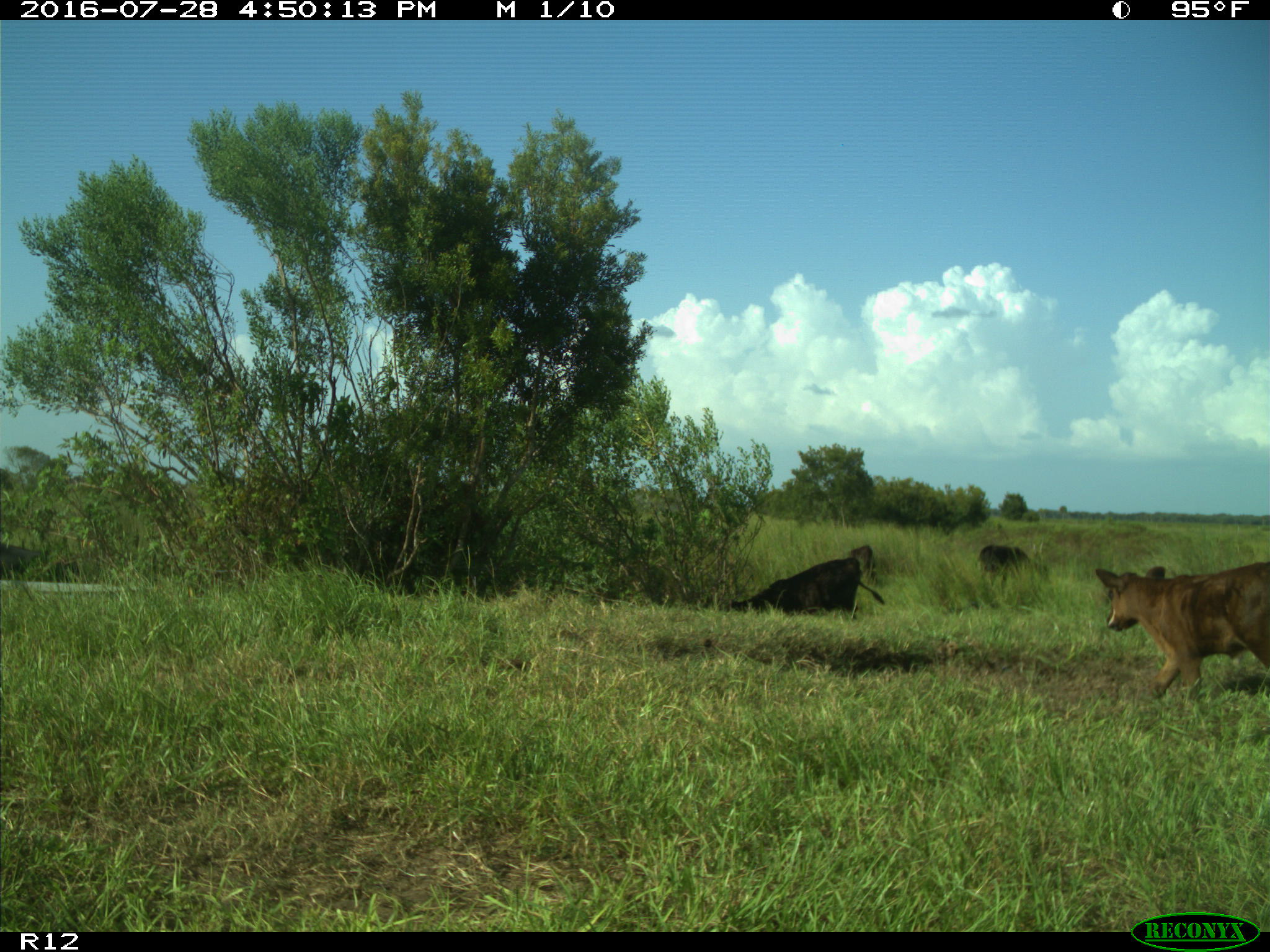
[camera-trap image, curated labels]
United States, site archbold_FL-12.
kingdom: Animalia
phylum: Chordata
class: Mammalia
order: Artiodactyla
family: Bovidae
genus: Bos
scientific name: Bos taurus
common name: domestic cow